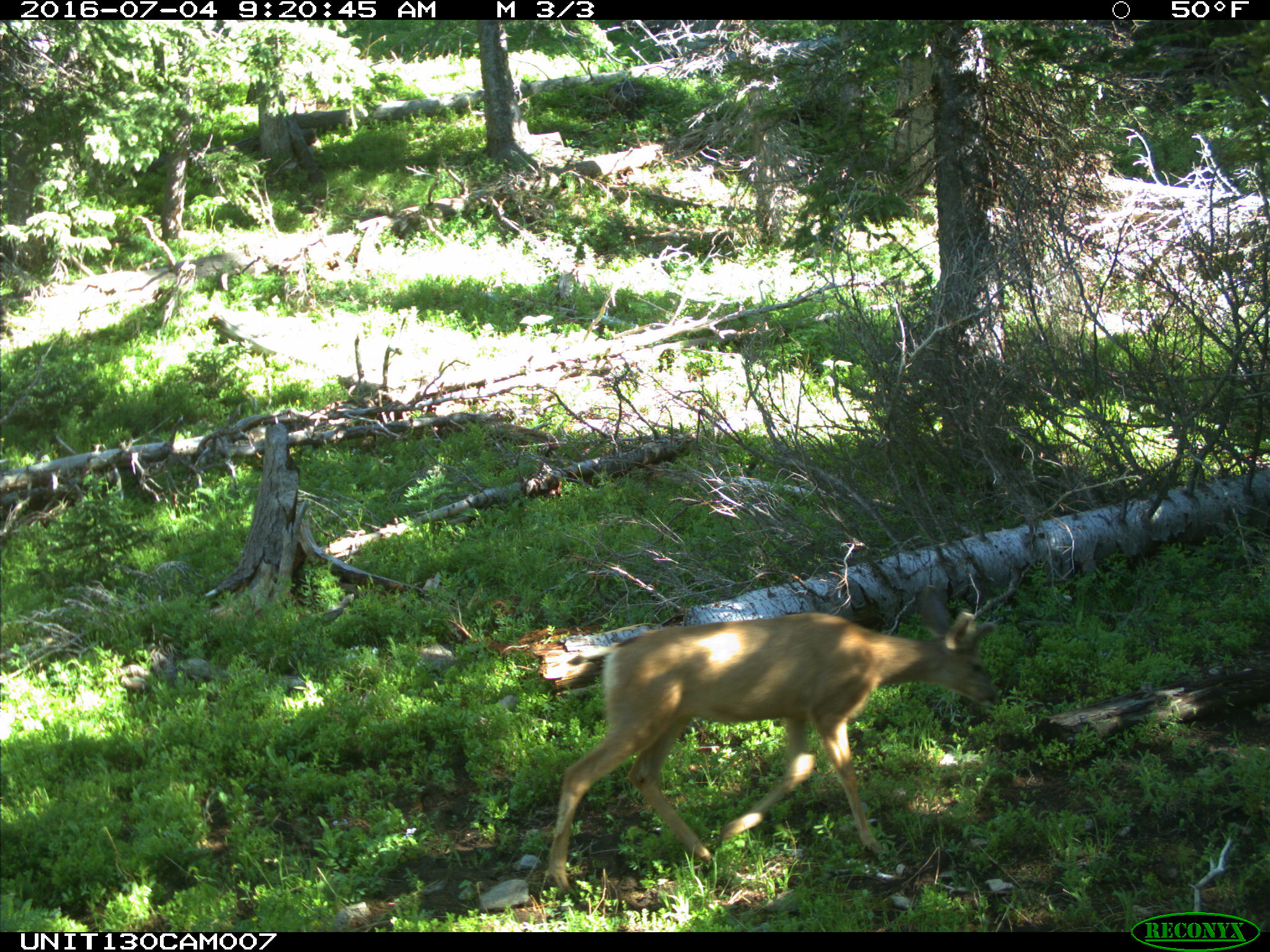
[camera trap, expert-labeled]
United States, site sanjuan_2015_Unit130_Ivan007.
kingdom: Animalia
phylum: Chordata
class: Mammalia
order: Artiodactyla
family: Cervidae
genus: Odocoileus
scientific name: Odocoileus hemionus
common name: mule deer